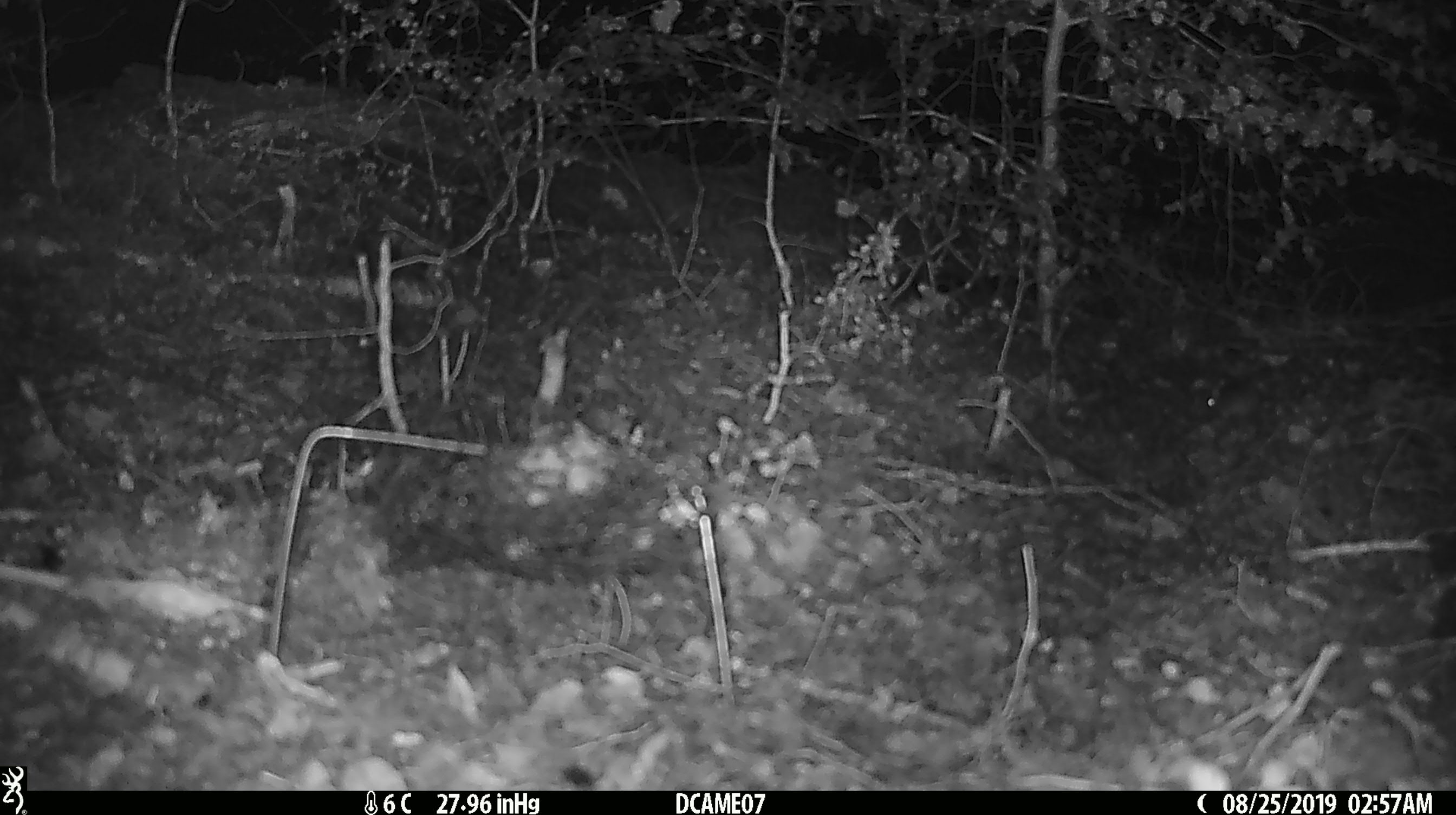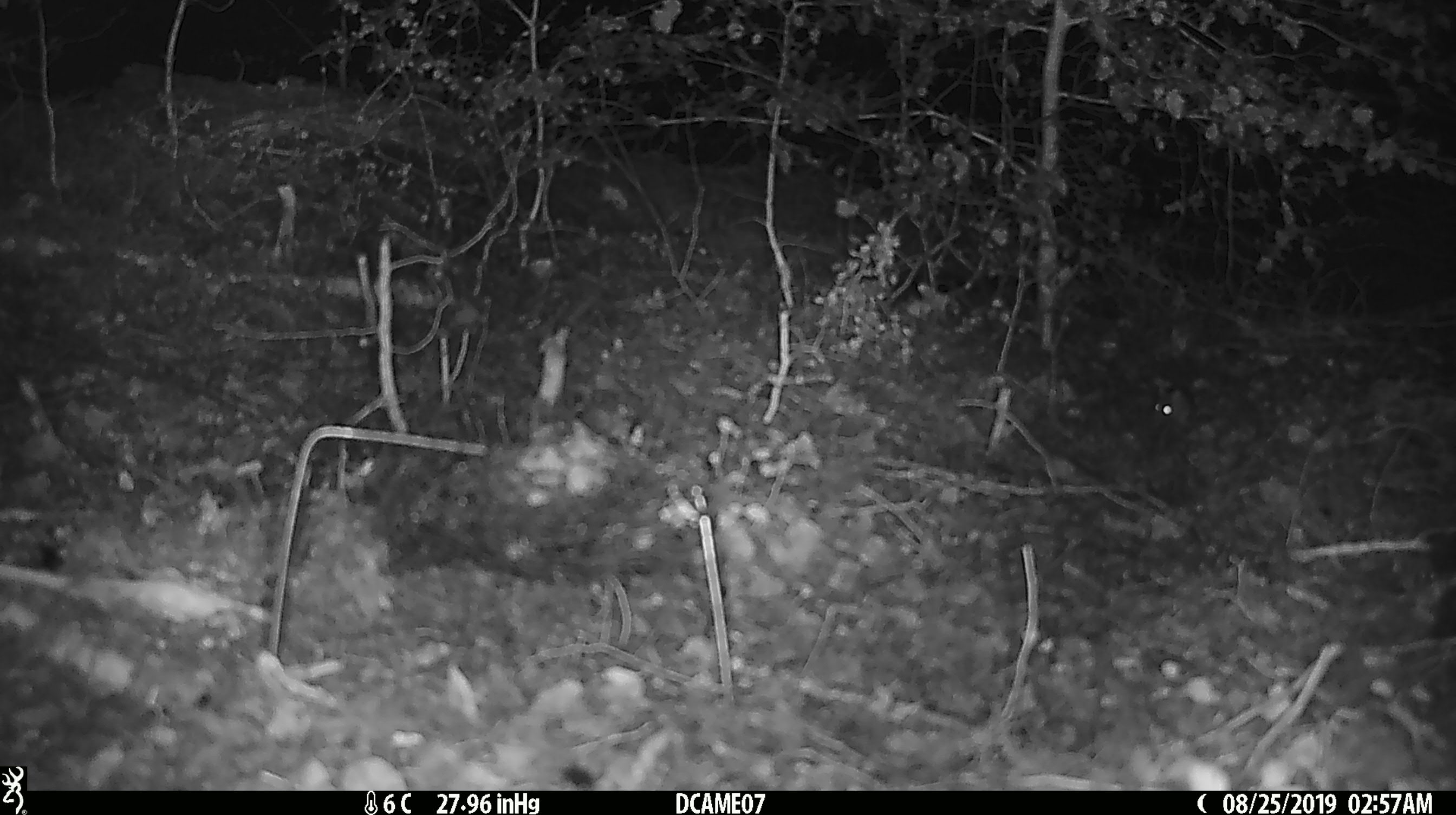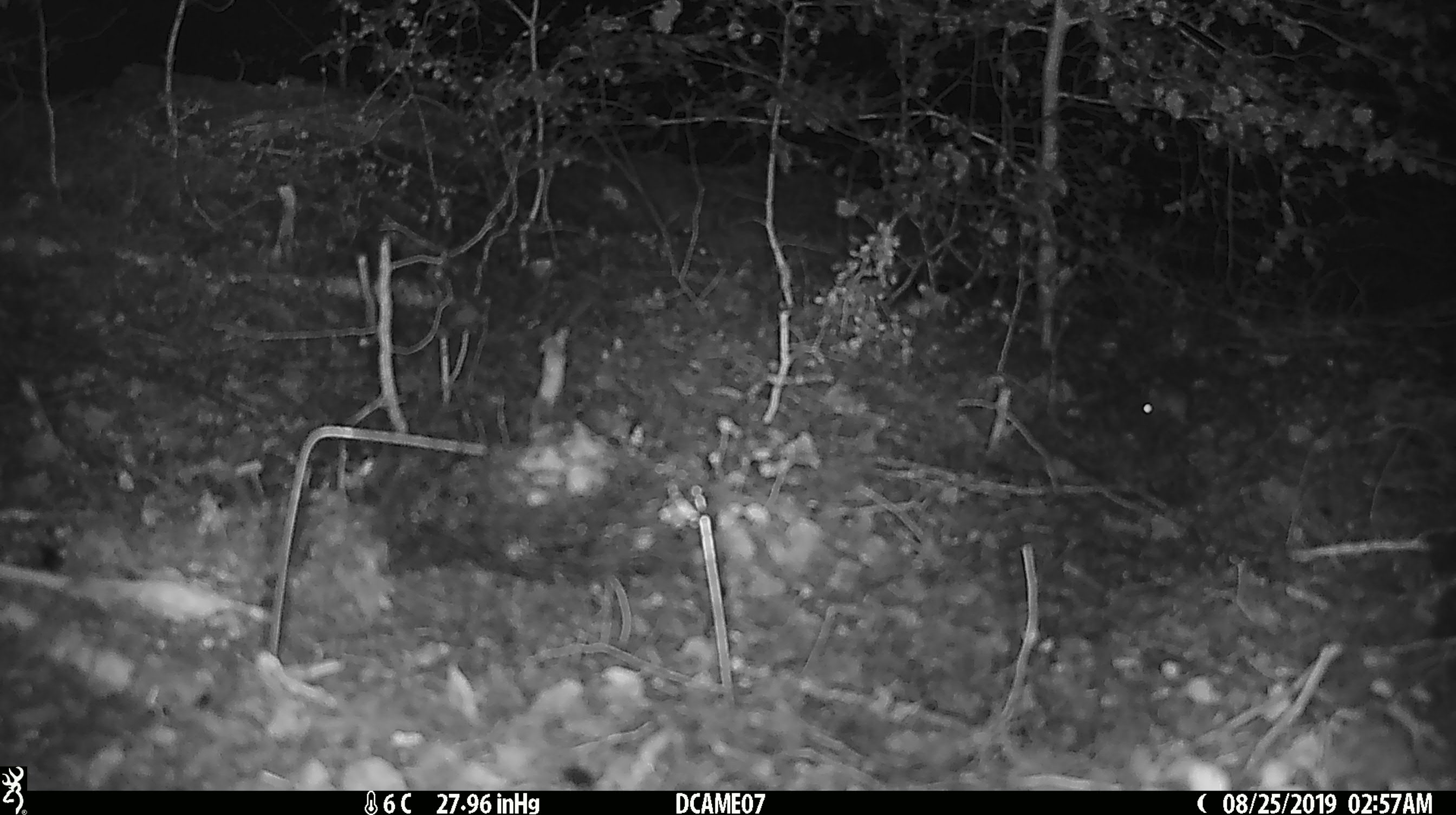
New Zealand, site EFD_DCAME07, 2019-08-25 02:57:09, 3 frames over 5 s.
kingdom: Animalia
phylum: Chordata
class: Mammalia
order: Rodentia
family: Muridae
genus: Mus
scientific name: Mus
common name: mouse